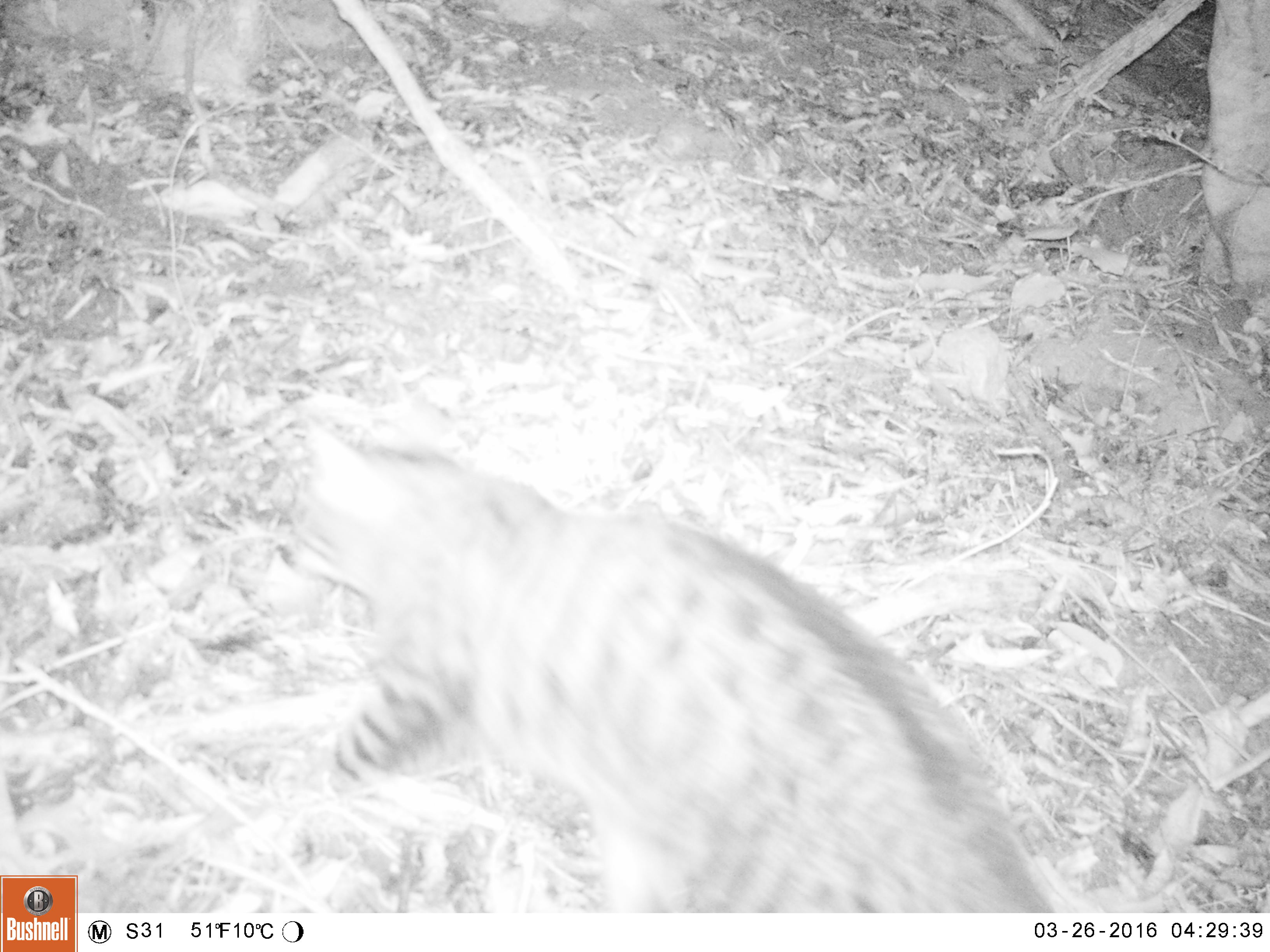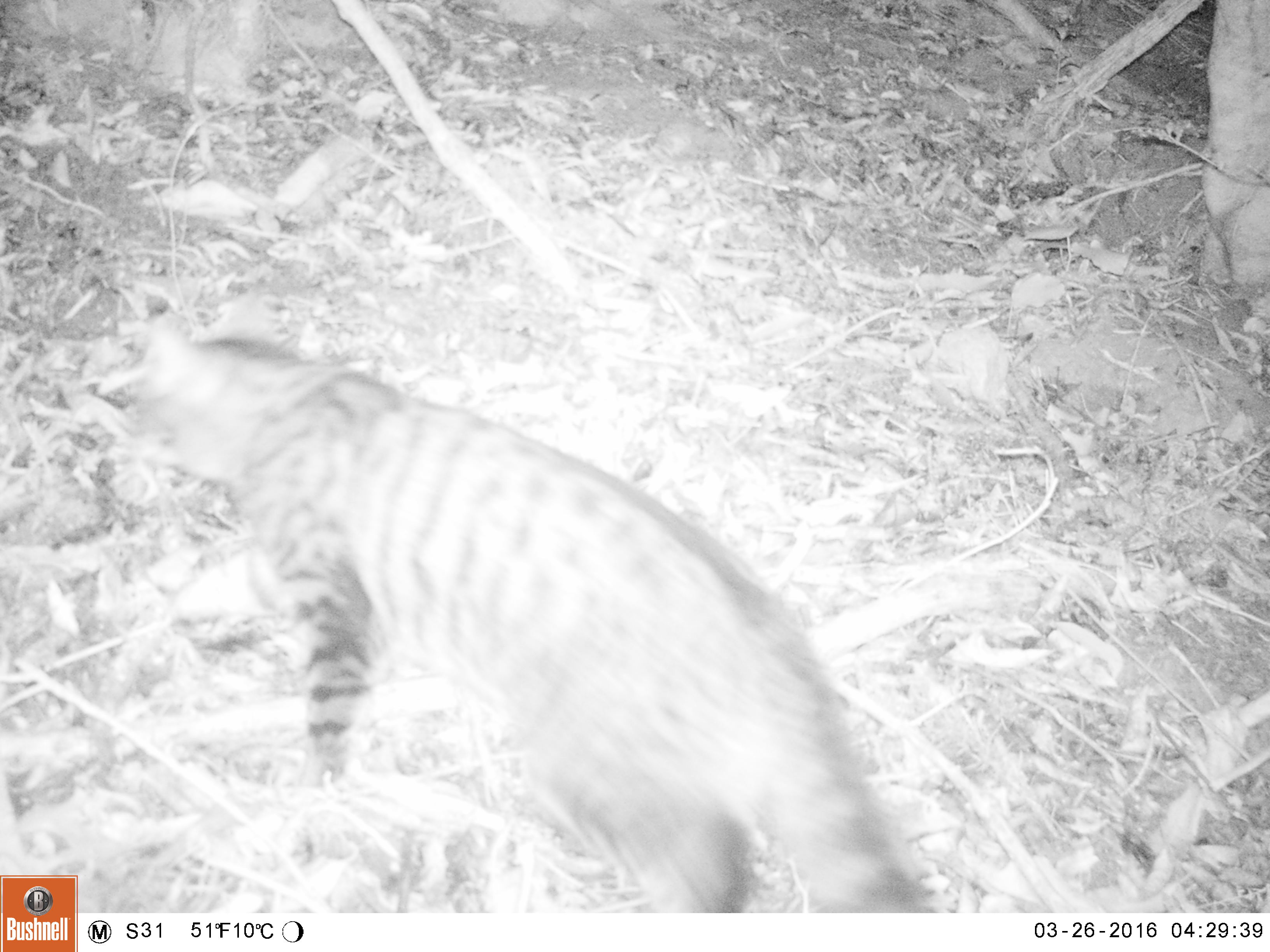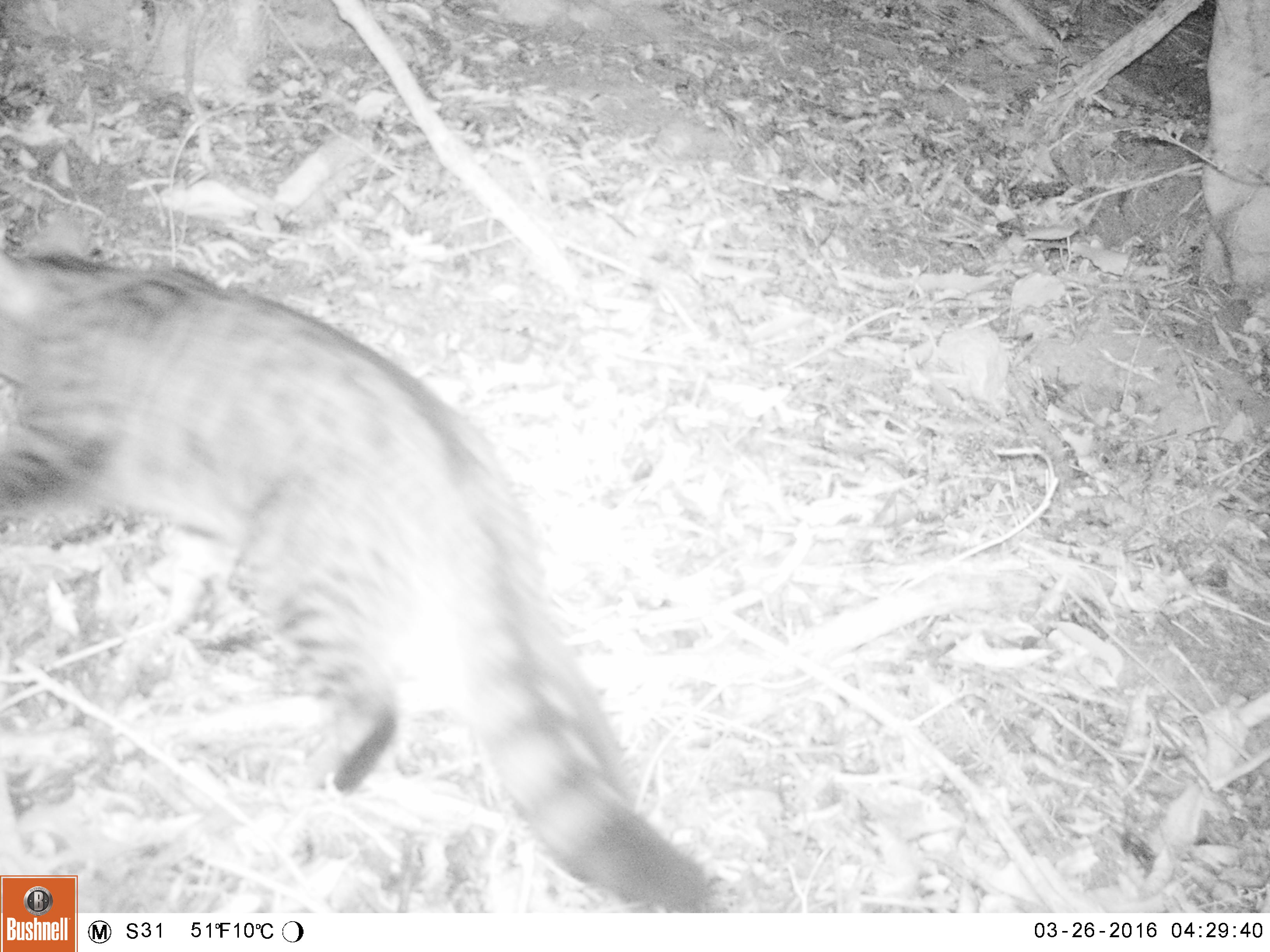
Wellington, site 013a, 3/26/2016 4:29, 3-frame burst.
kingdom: Animalia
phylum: Chordata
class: Mammalia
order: Carnivora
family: Felidae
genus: Felis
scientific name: Felis catus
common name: cat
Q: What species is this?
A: Cat (Felis catus).